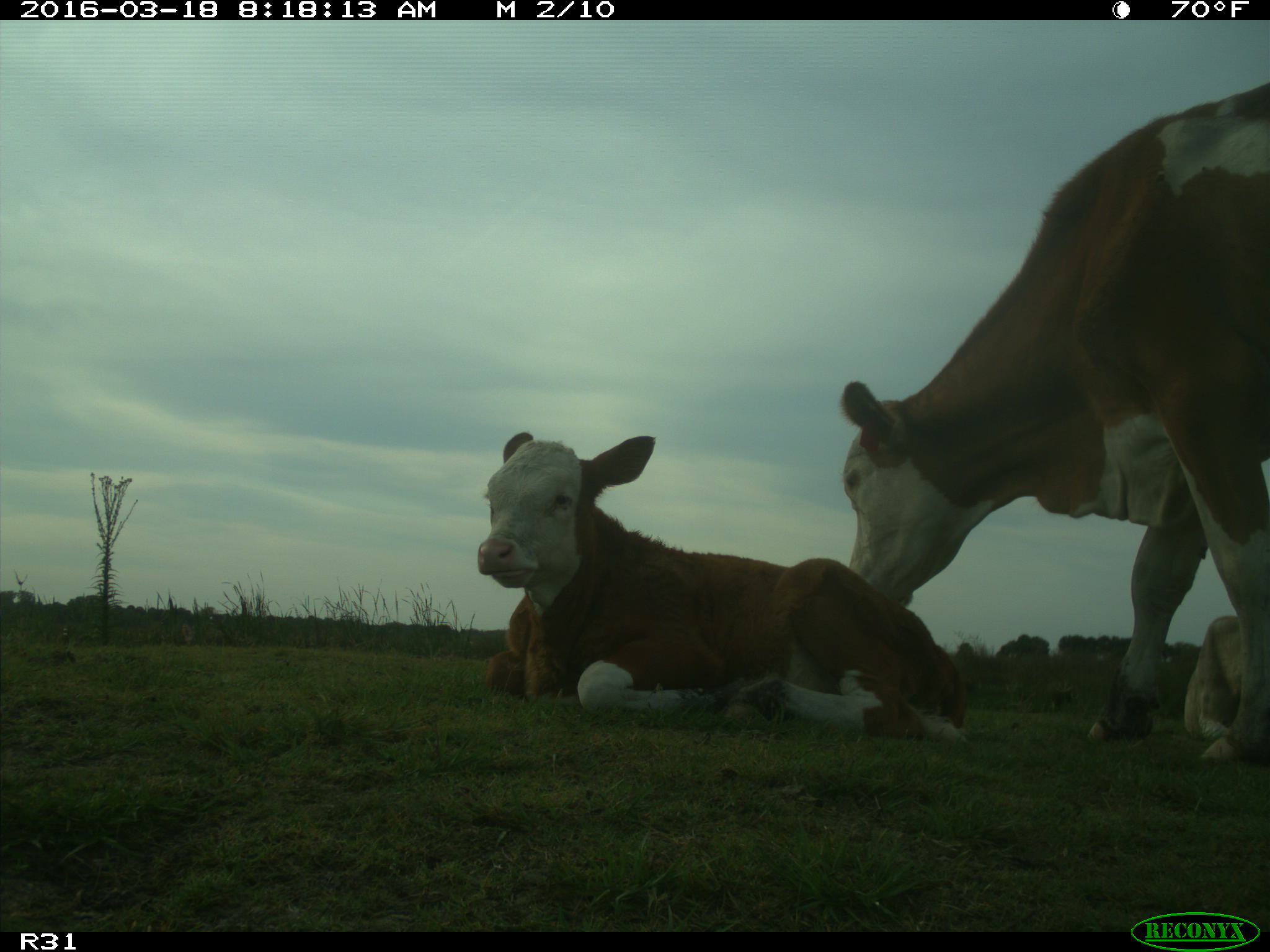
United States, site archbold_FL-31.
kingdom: Animalia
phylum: Chordata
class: Mammalia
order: Artiodactyla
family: Bovidae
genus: Bos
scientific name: Bos taurus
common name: domestic cow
Bos taurus (domestic cow).